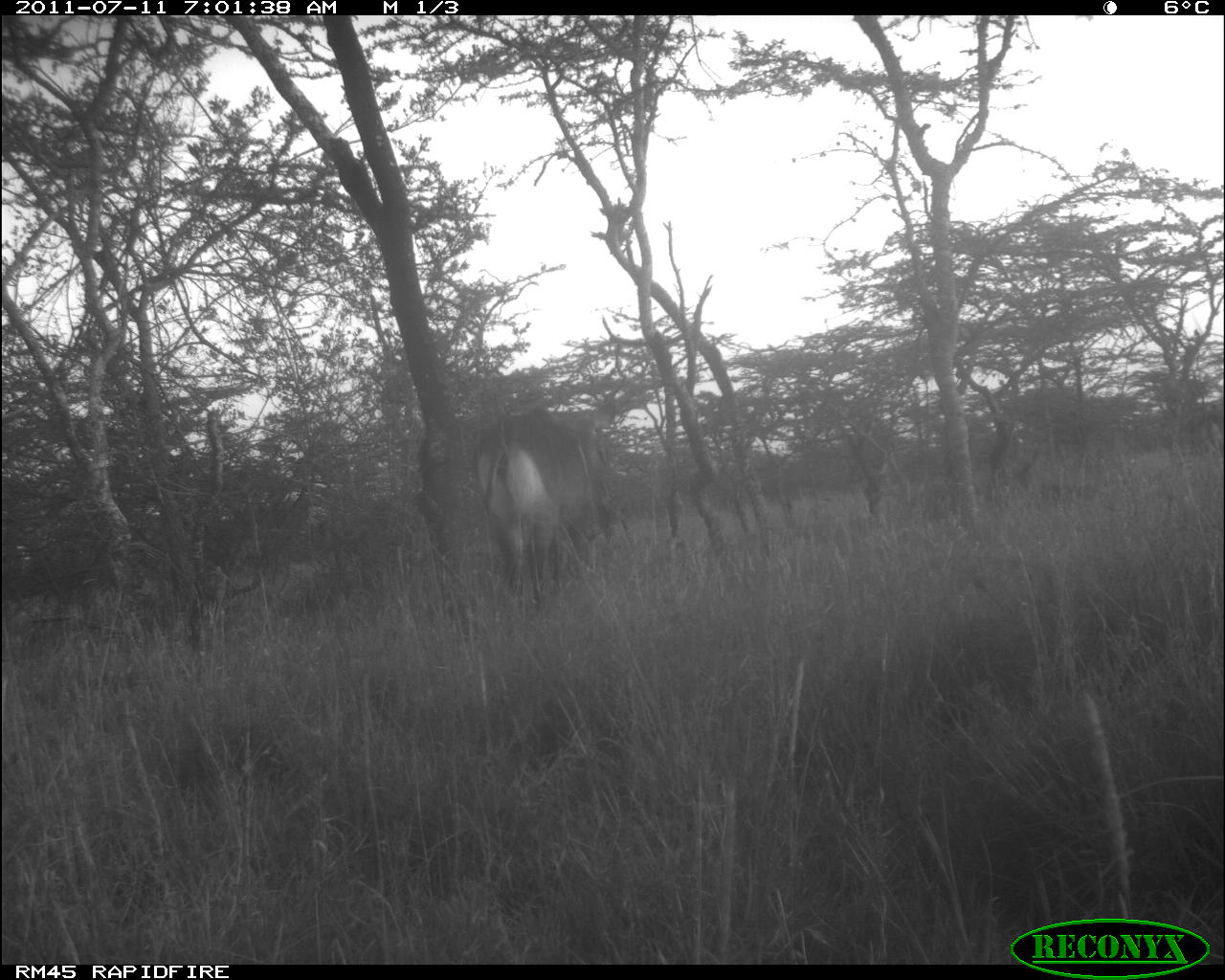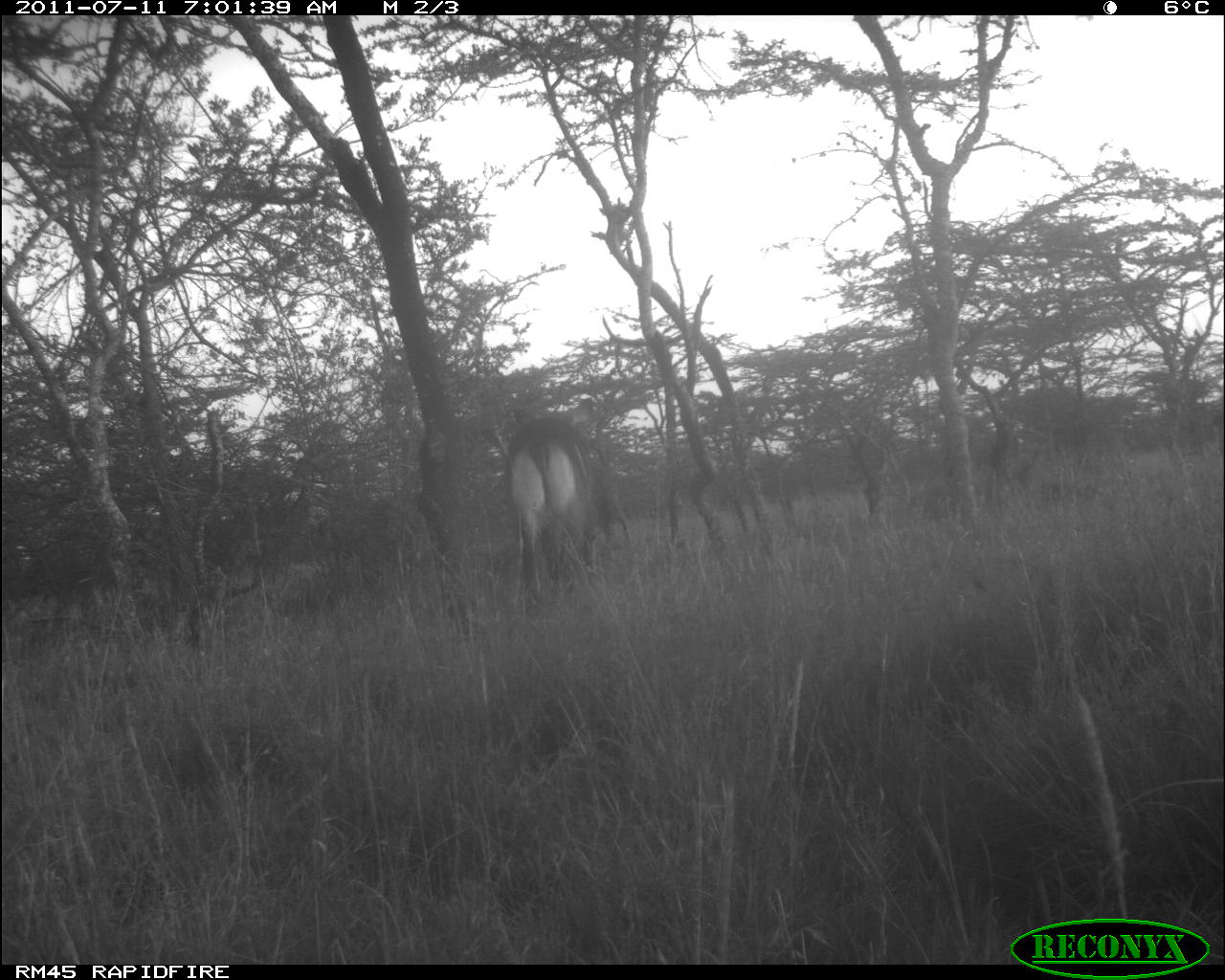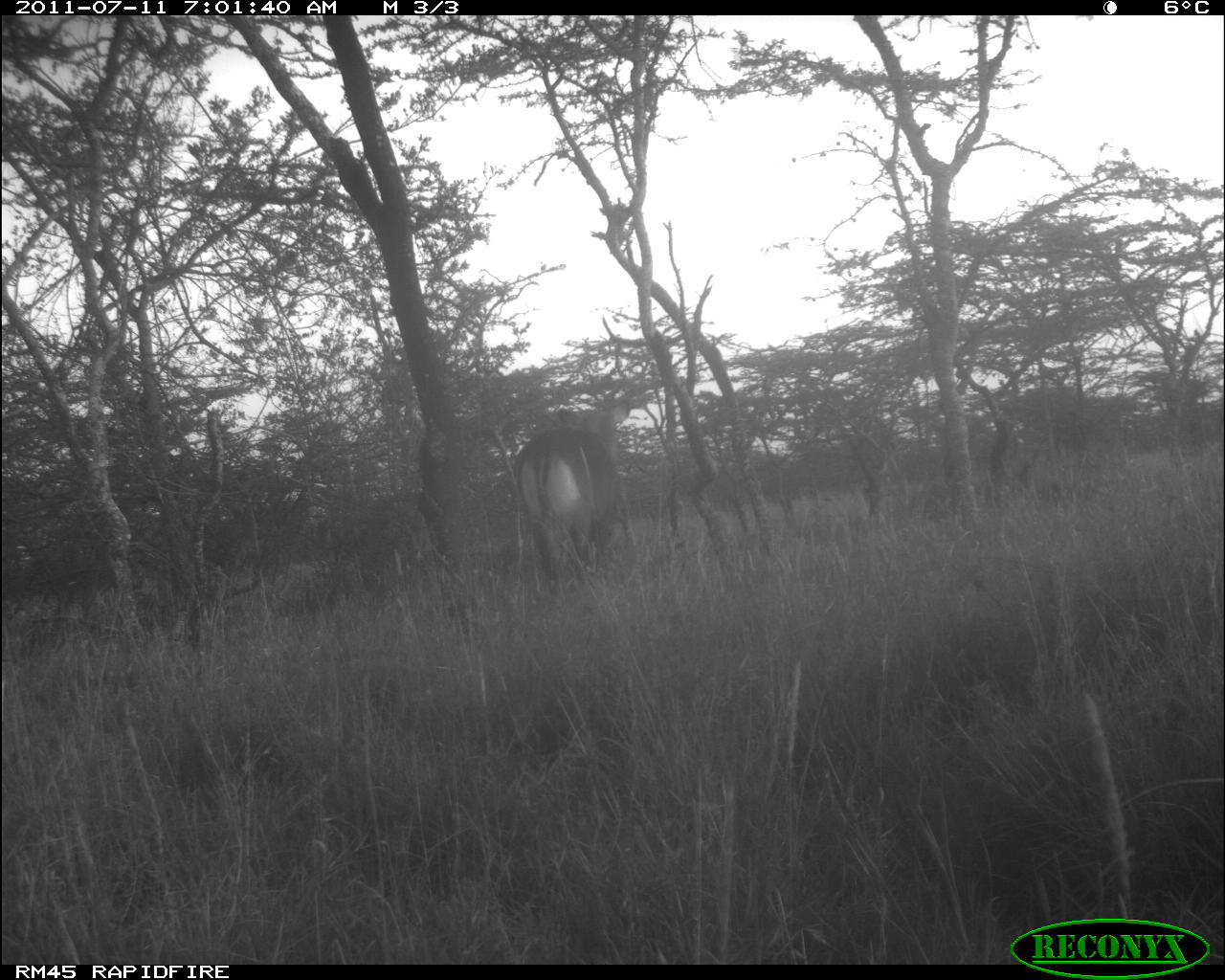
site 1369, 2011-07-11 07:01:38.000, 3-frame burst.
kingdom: Animalia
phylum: Chordata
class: Mammalia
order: Artiodactyla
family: Bovidae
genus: Kobus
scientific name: Kobus ellipsiprymnus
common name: waterbuck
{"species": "Kobus ellipsiprymnus (waterbuck)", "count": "2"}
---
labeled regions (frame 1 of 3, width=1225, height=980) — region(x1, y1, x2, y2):
kobus ellipsiprymnus: region(474, 400, 627, 624)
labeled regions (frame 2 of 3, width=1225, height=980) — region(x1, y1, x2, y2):
kobus ellipsiprymnus: region(503, 402, 597, 591)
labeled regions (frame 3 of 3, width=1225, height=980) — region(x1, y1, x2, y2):
kobus ellipsiprymnus: region(511, 397, 630, 593)